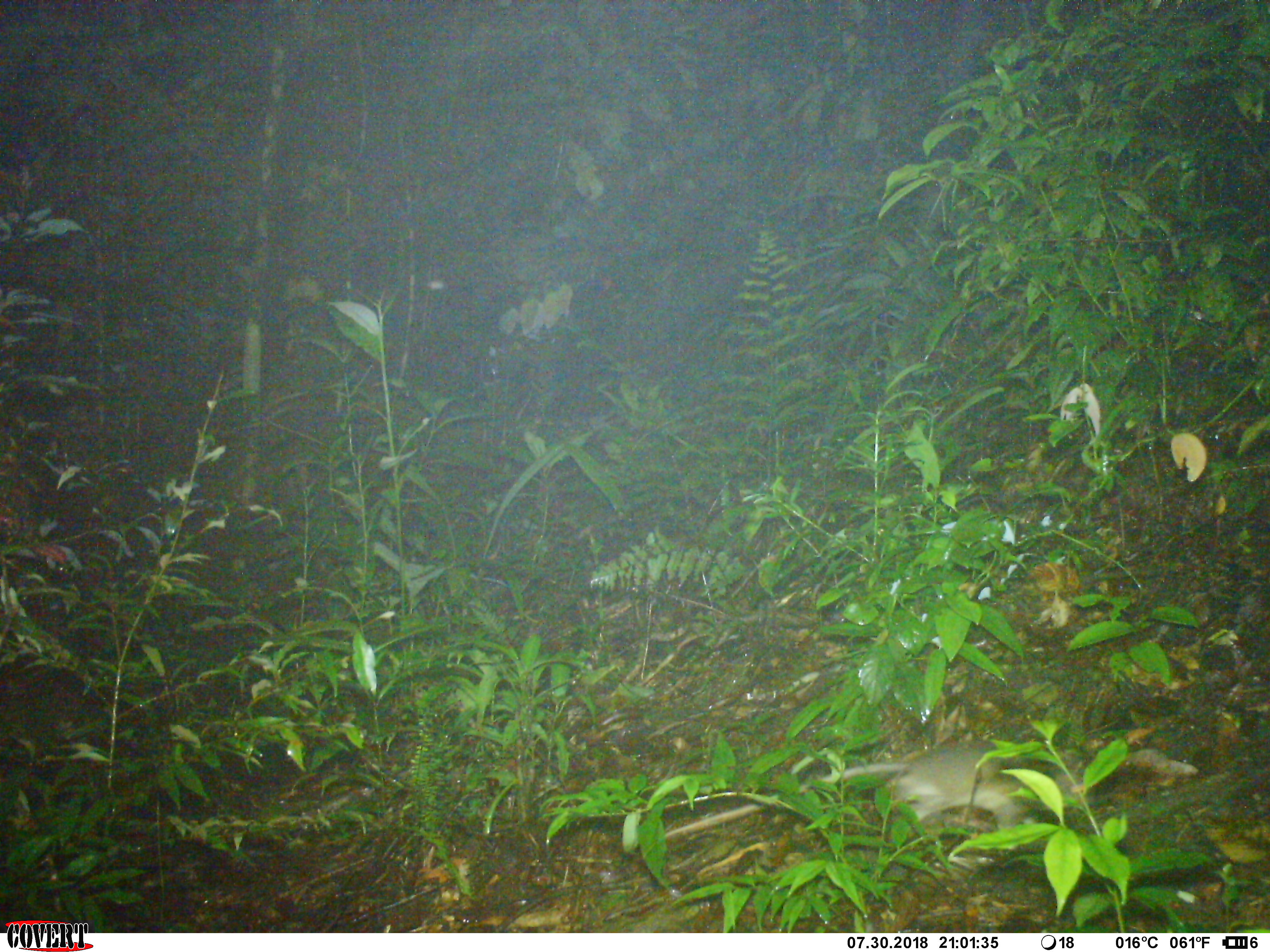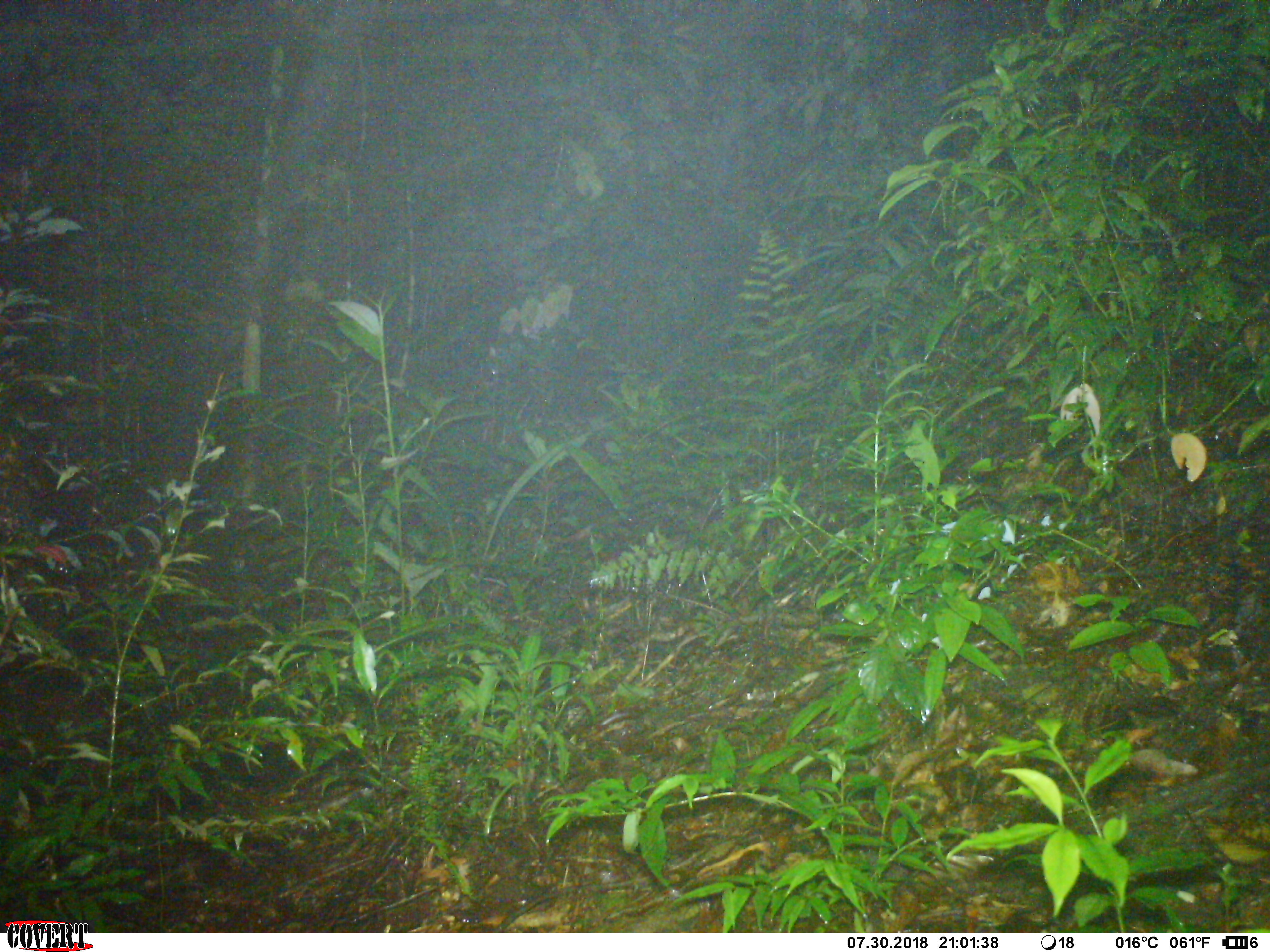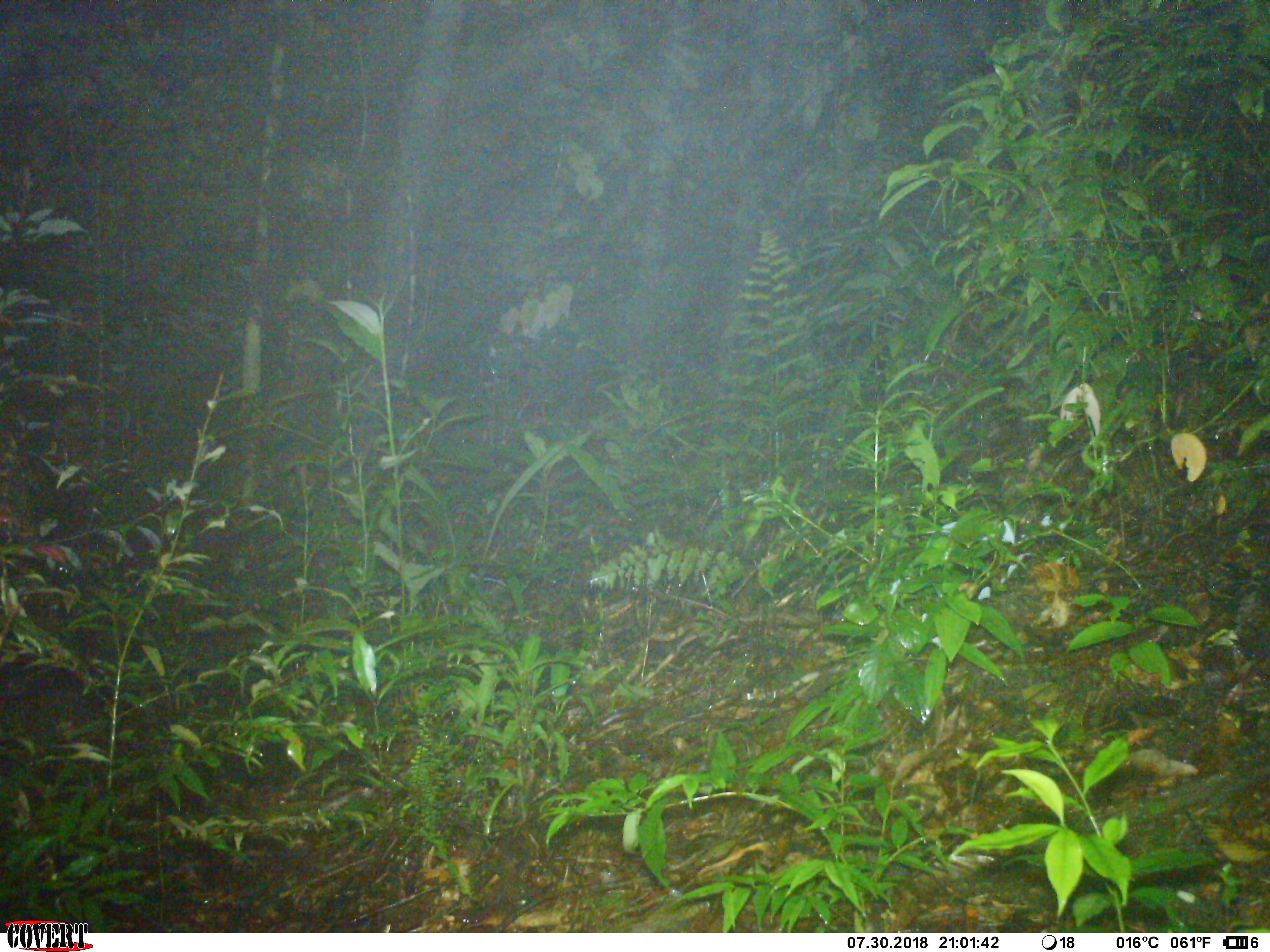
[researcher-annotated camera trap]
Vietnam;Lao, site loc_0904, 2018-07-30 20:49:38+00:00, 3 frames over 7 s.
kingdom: Animalia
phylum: Chordata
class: Mammalia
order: Rodentia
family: Muridae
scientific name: Muridae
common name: old-world mice and rats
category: unidentified murid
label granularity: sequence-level